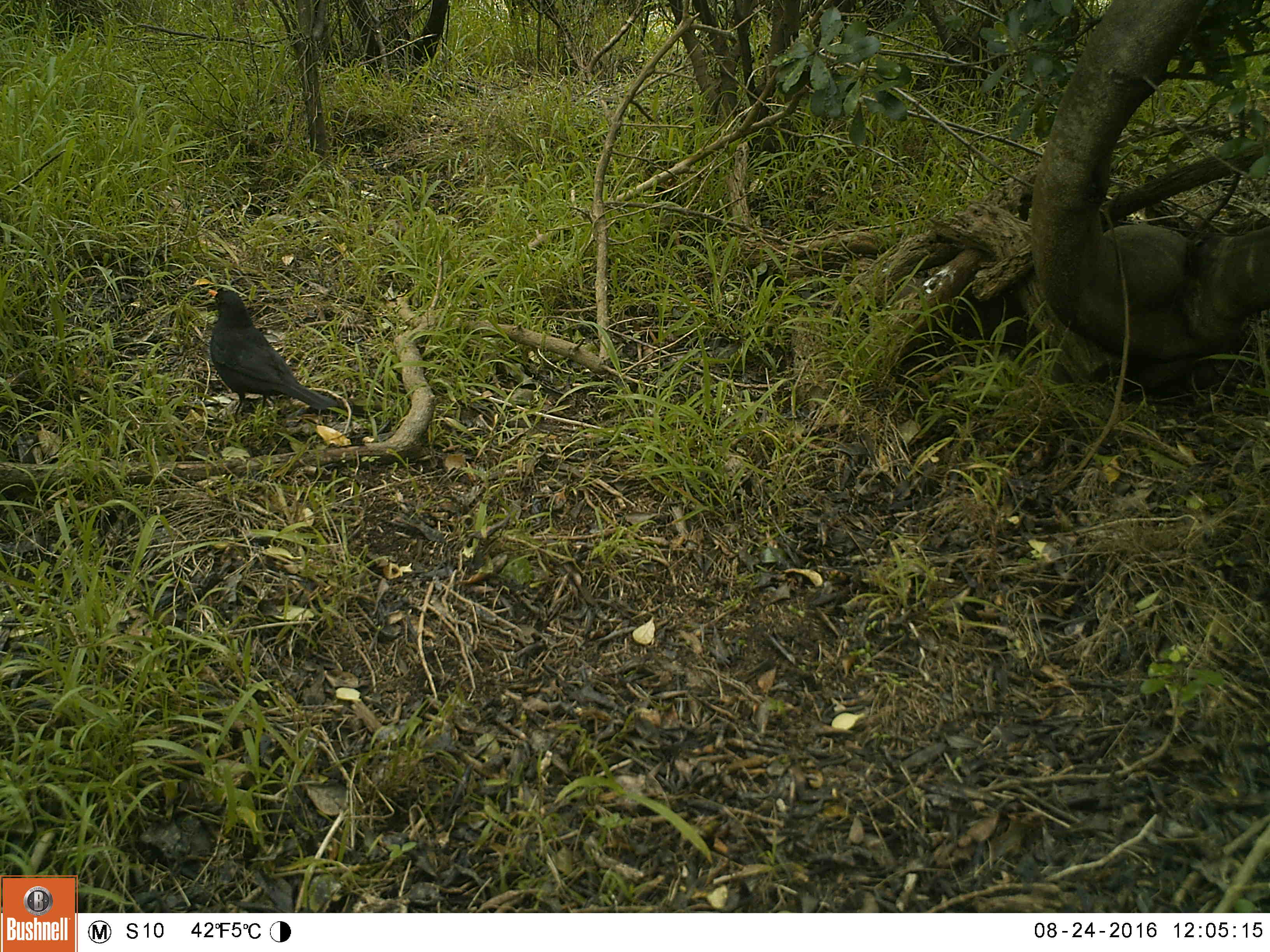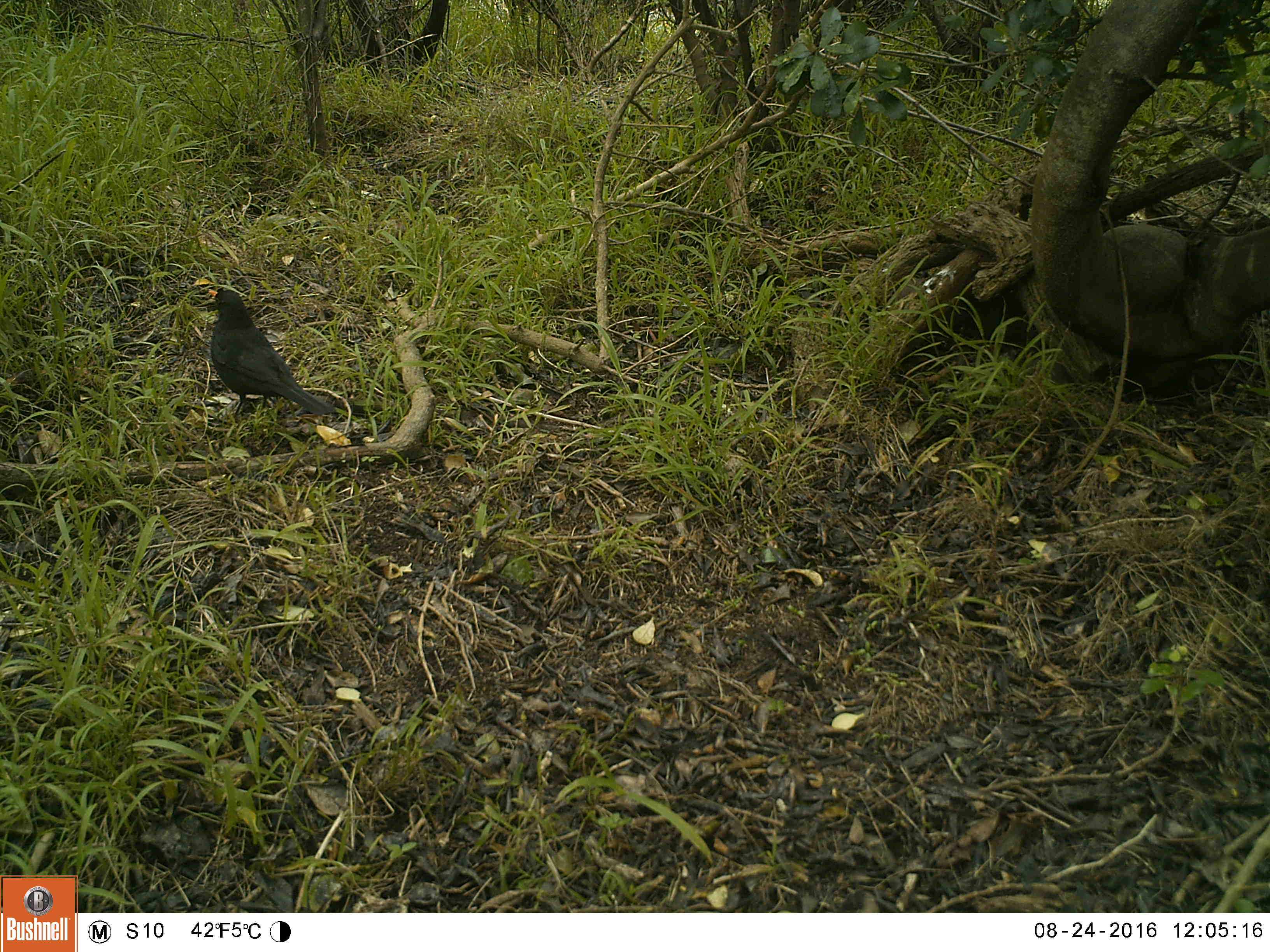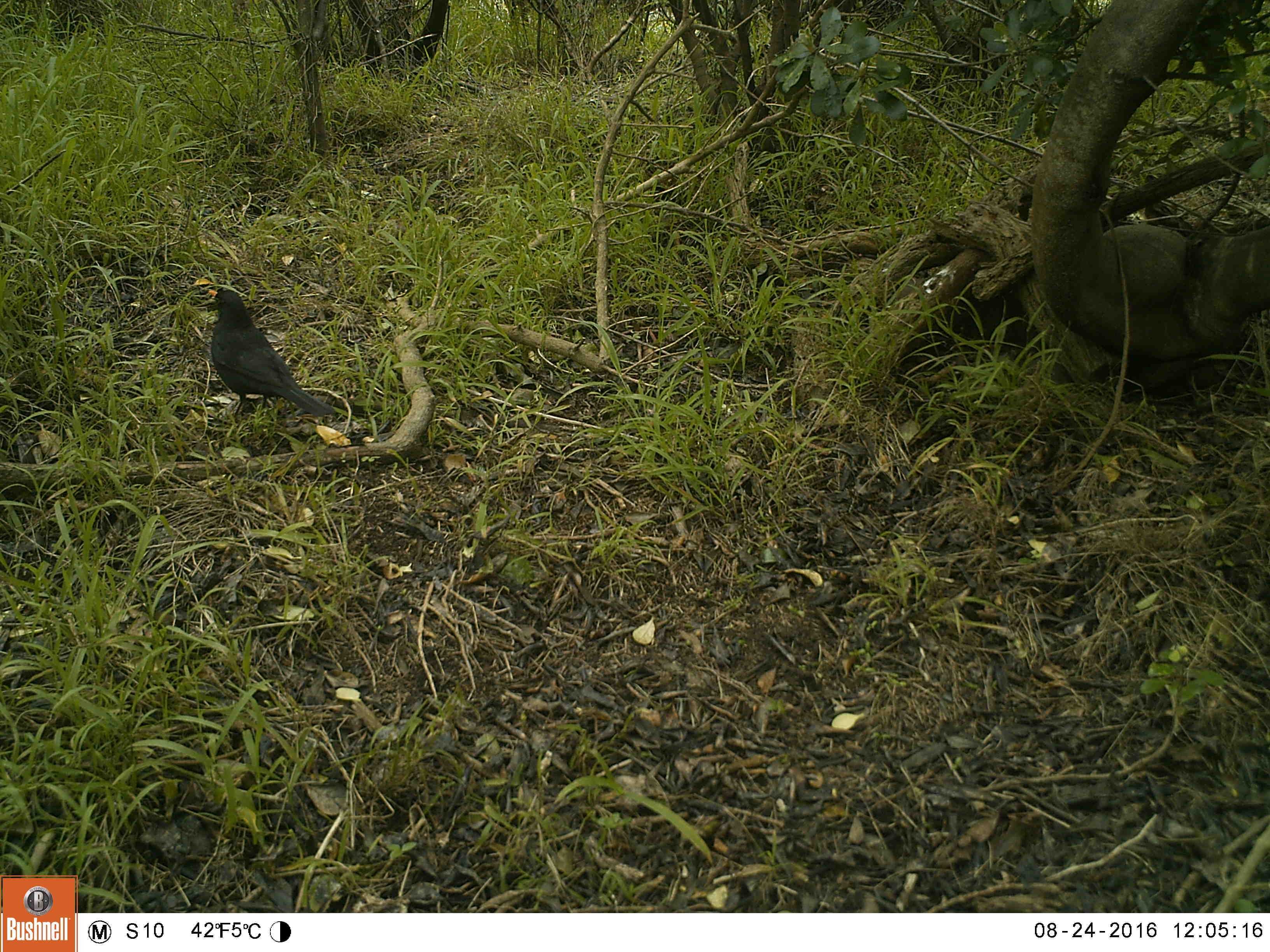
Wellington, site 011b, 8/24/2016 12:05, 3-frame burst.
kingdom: Animalia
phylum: Chordata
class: Aves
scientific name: Aves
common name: bird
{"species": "bird (Aves)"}